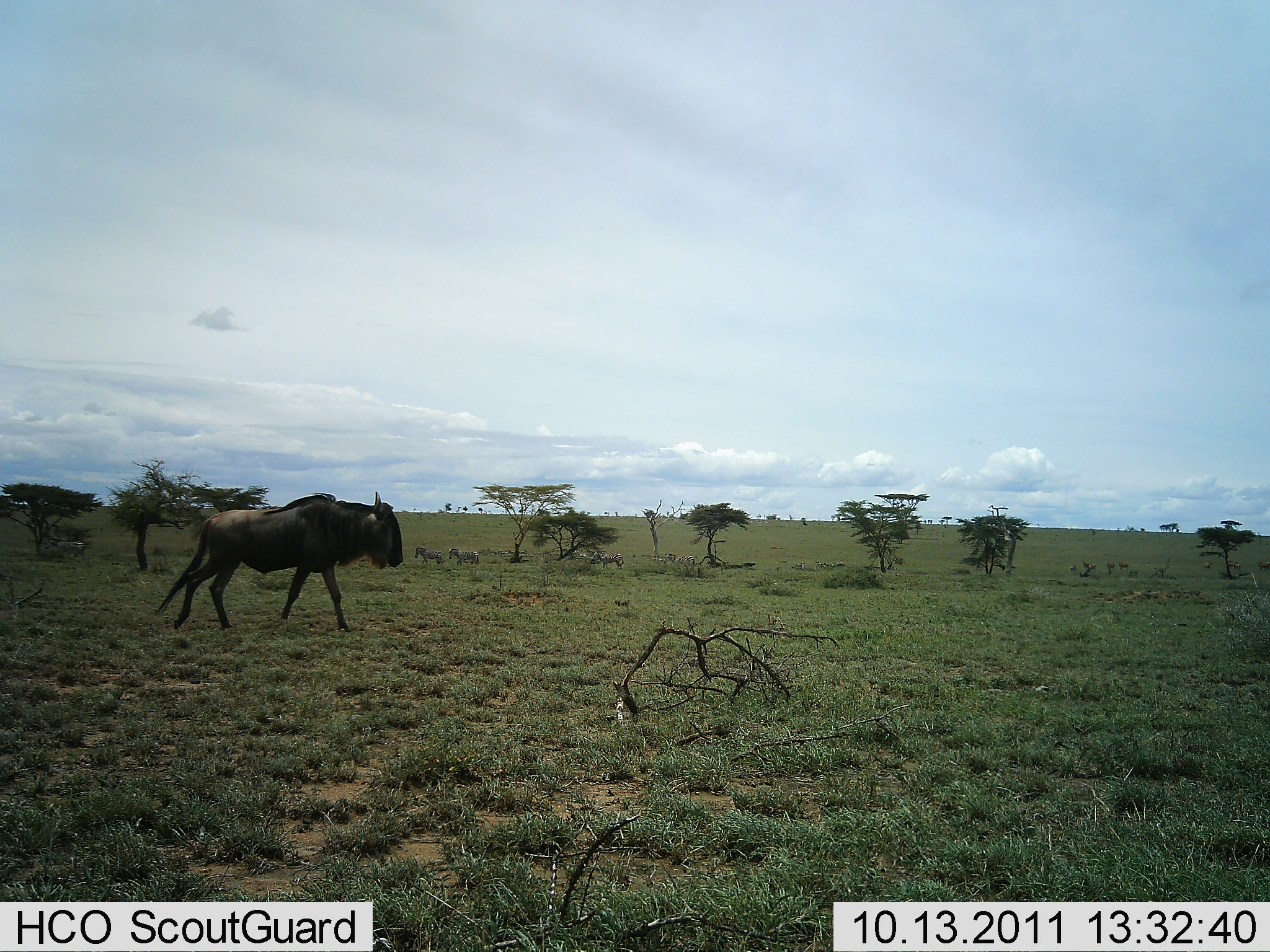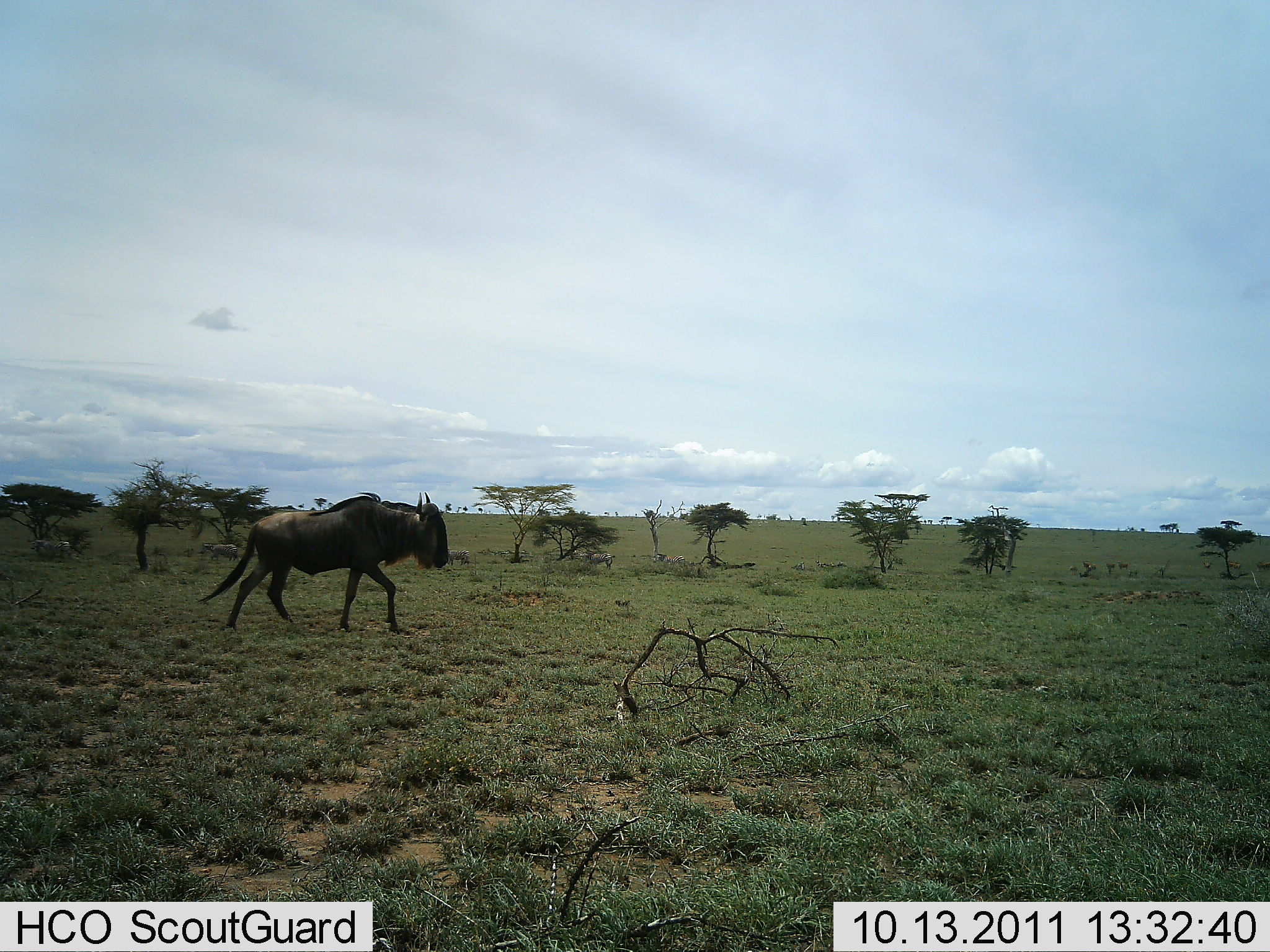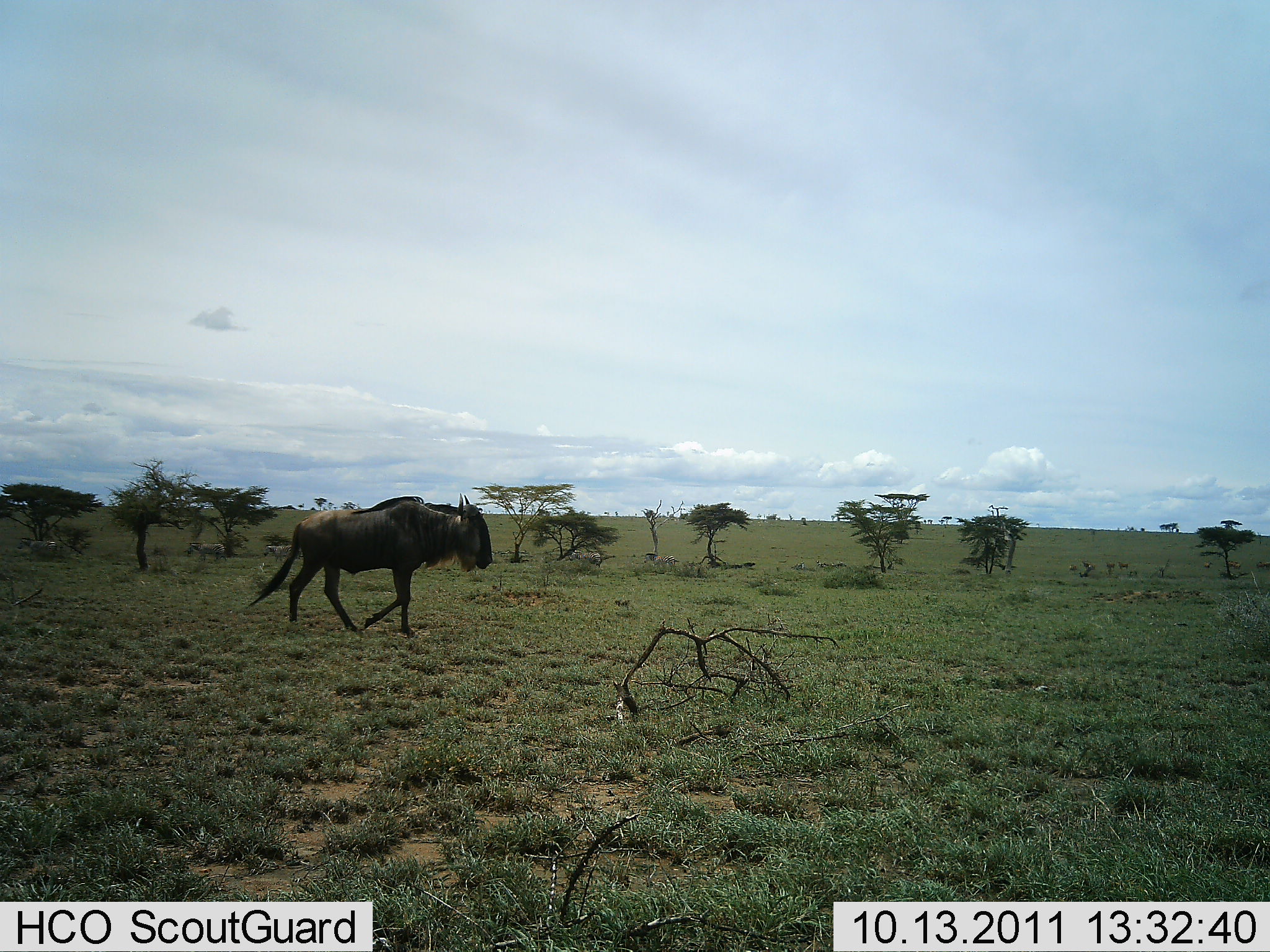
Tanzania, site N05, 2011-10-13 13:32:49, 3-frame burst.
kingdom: Animalia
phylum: Chordata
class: Mammalia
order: Artiodactyla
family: Bovidae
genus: Connochaetes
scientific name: Connochaetes taurinus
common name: blue wildebeest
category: wildebeest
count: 1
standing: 0%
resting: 0%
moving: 100%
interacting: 0%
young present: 0%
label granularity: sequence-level